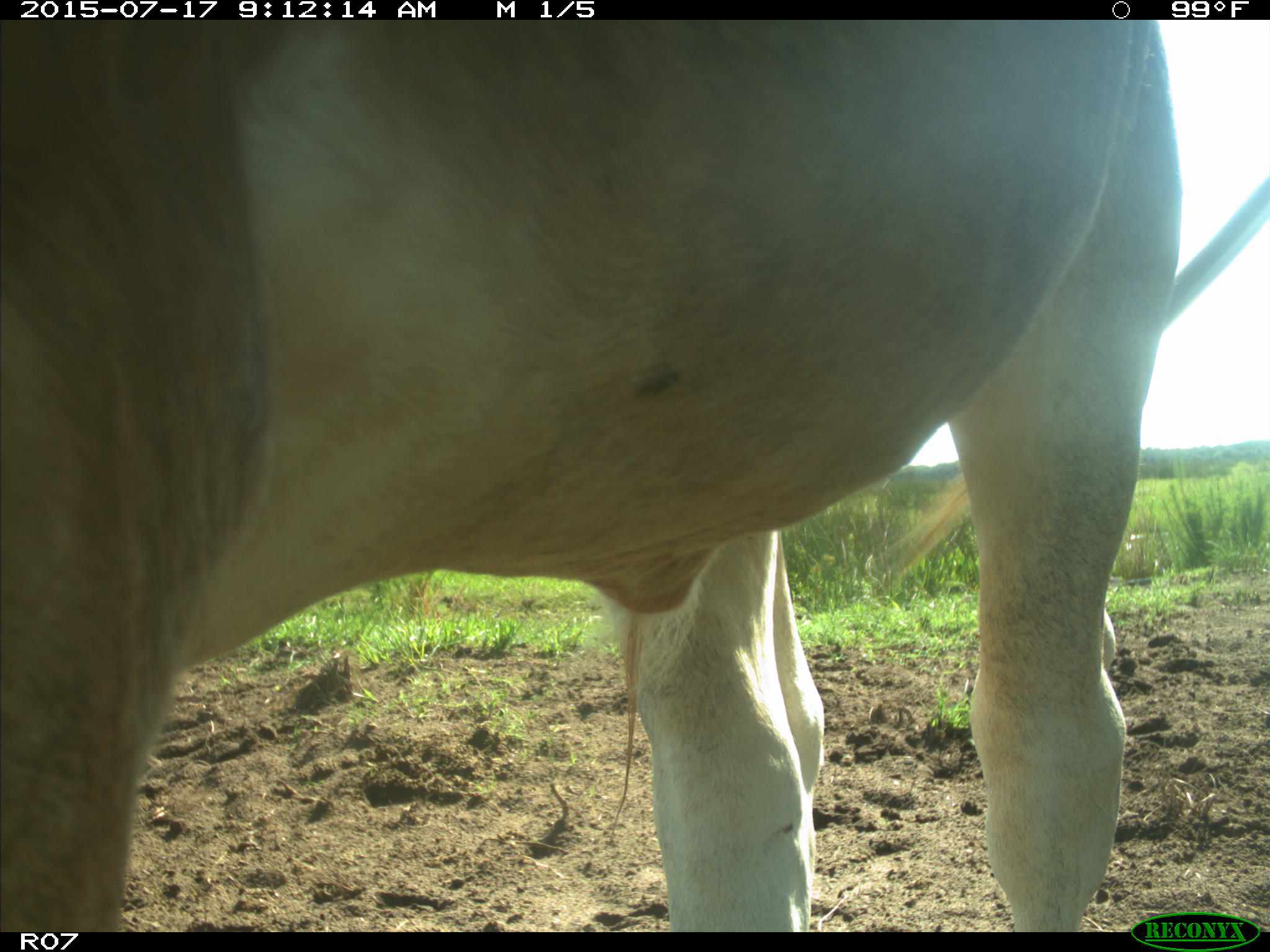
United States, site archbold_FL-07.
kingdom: Animalia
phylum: Chordata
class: Mammalia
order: Artiodactyla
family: Bovidae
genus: Bos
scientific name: Bos taurus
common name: domestic cow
Bos taurus (domestic cow).